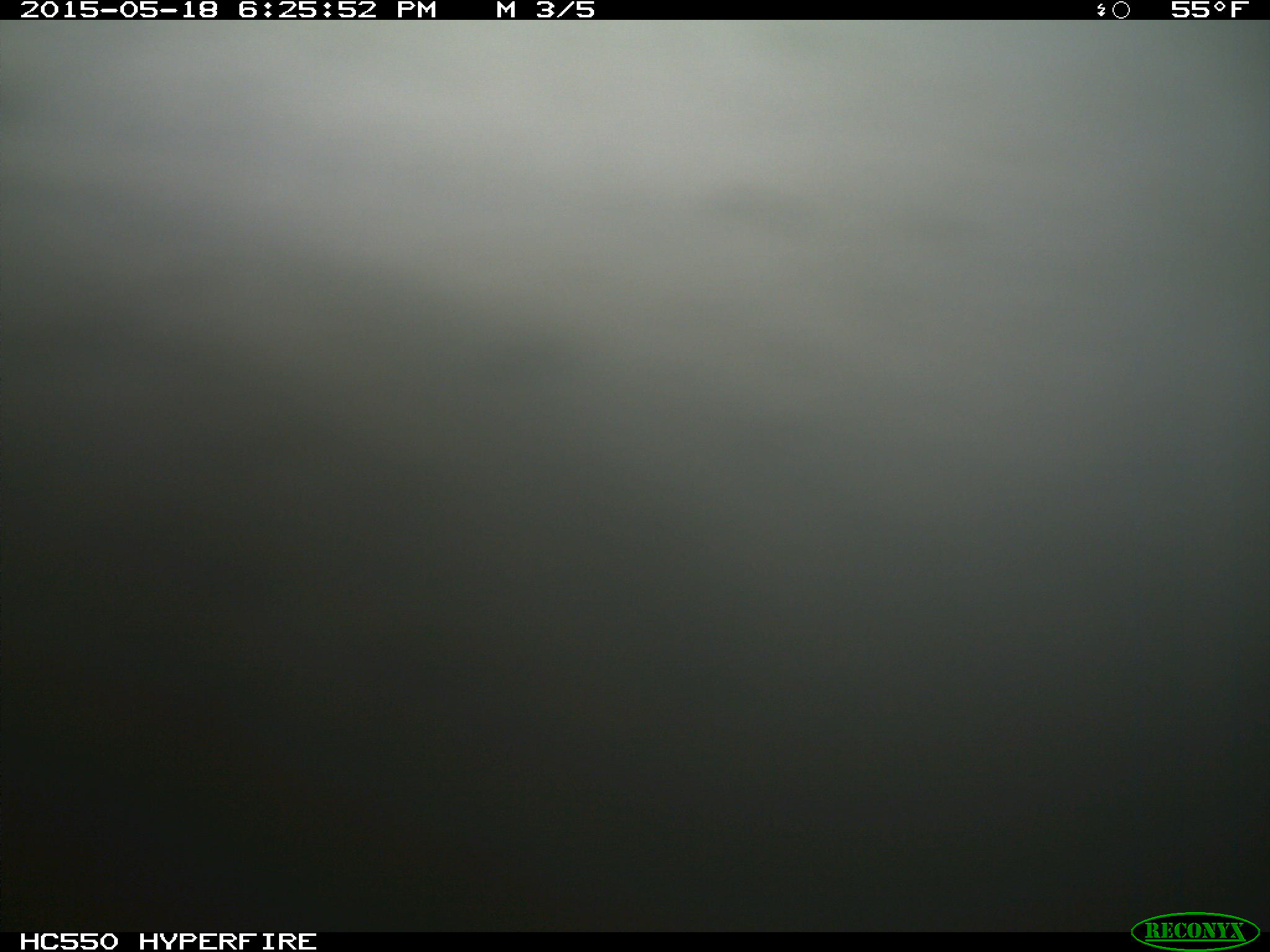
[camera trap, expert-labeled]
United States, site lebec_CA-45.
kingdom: Animalia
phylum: Chordata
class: Mammalia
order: Artiodactyla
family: Bovidae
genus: Bos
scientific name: Bos taurus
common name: domestic cow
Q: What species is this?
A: Bos taurus (domestic cow).